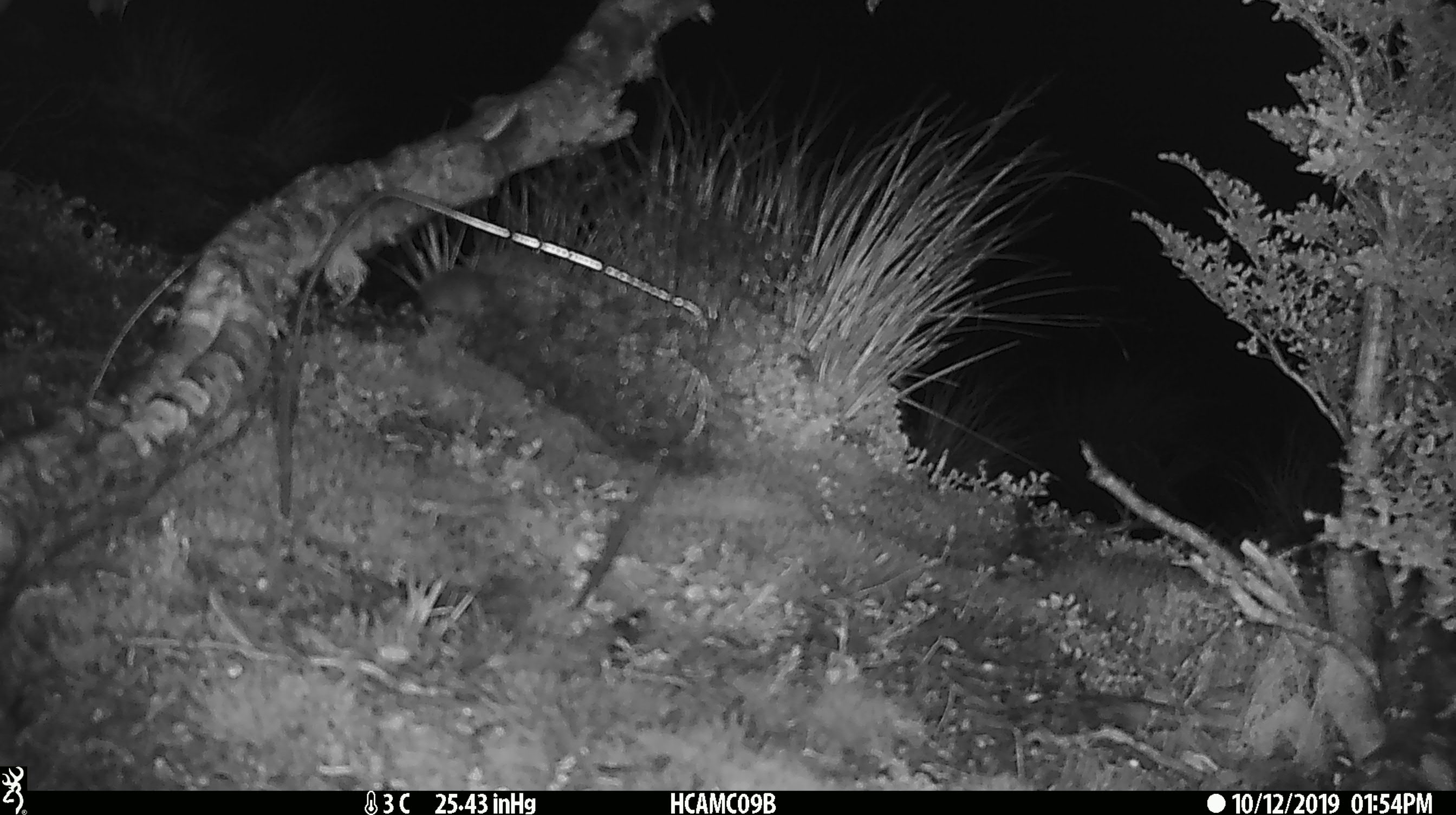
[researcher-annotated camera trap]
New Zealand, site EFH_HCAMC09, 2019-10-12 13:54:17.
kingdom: Animalia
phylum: Chordata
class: Mammalia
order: Rodentia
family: Muridae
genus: Mus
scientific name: Mus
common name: mouse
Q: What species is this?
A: Mouse (Mus).